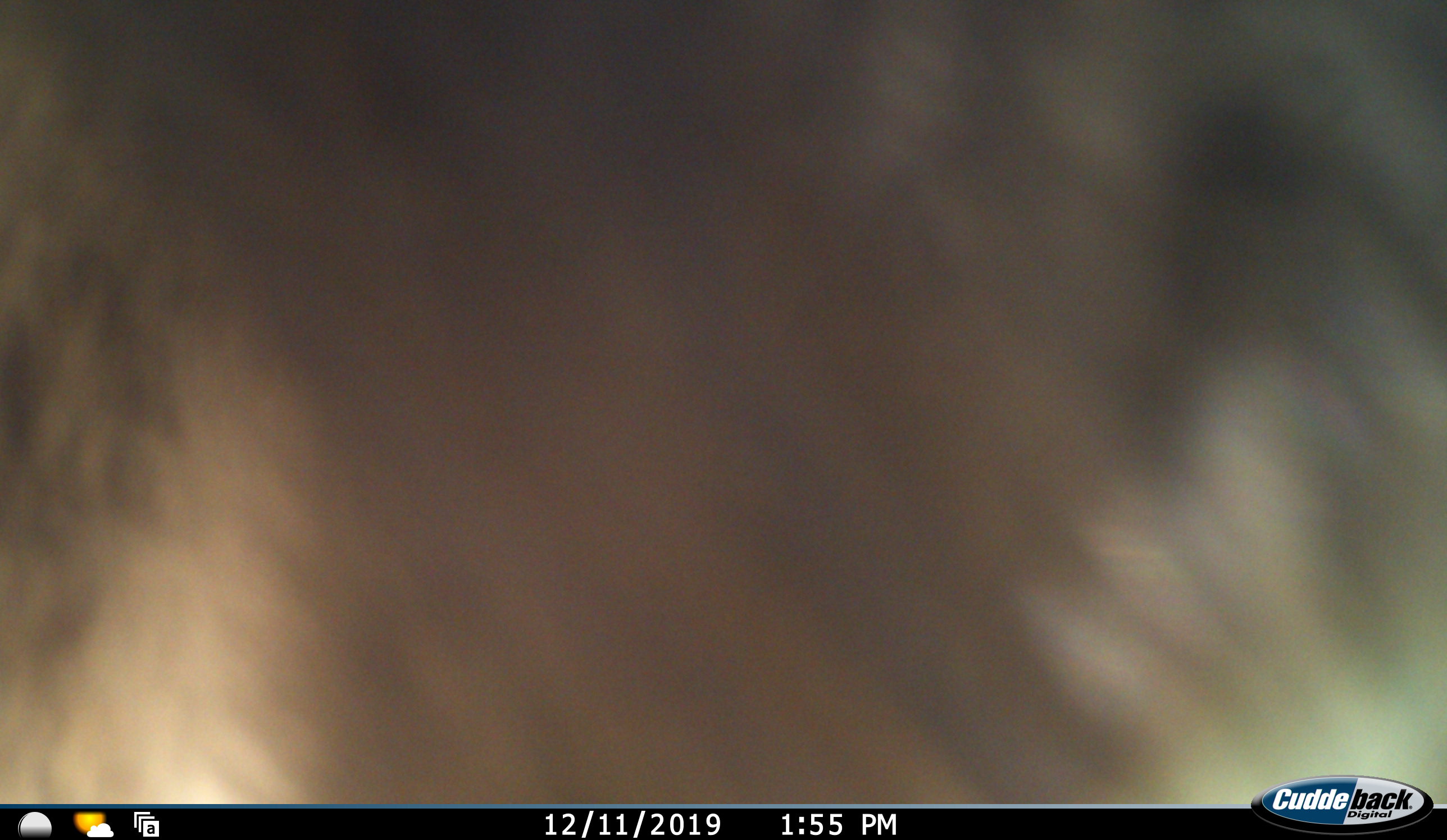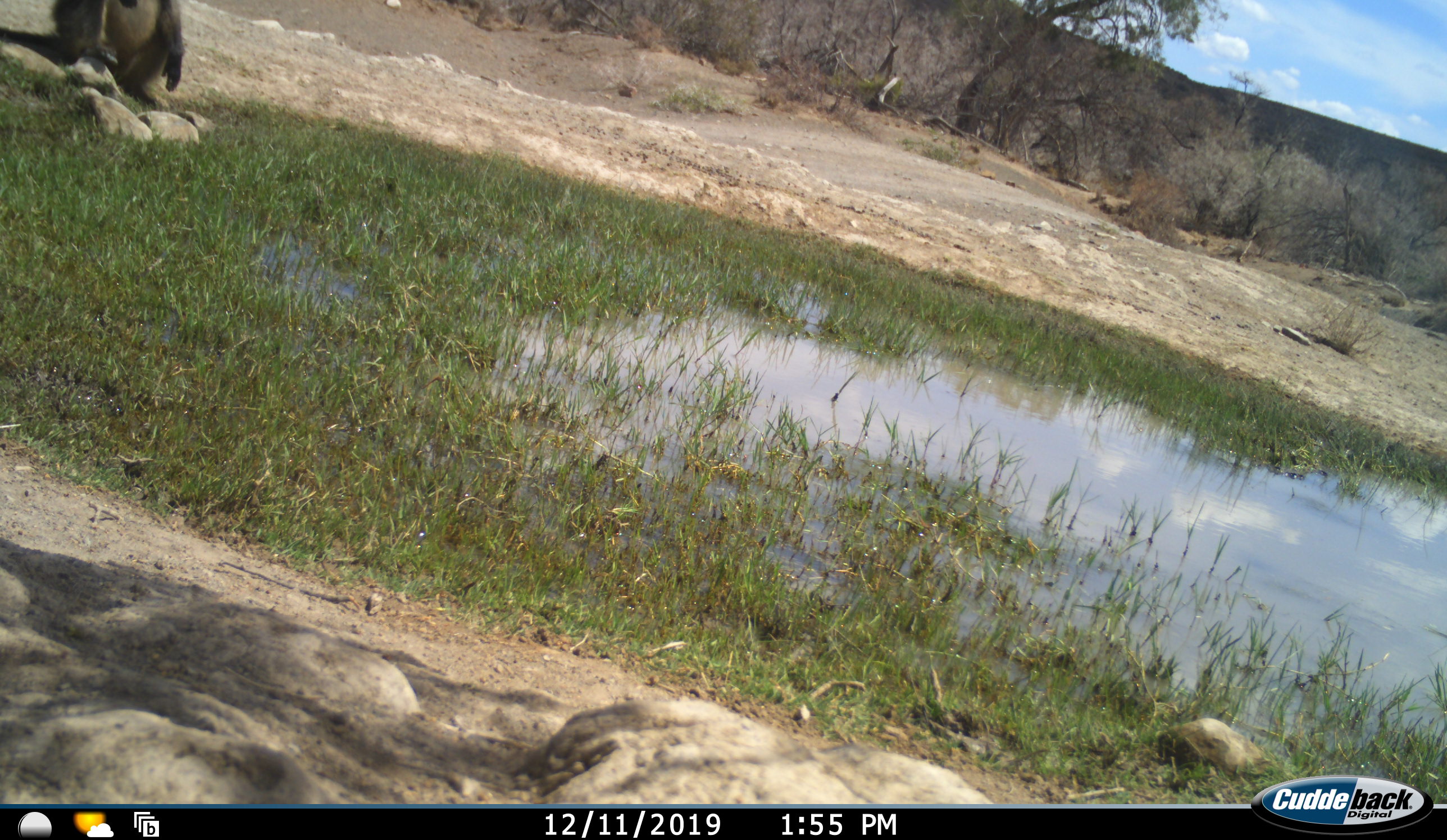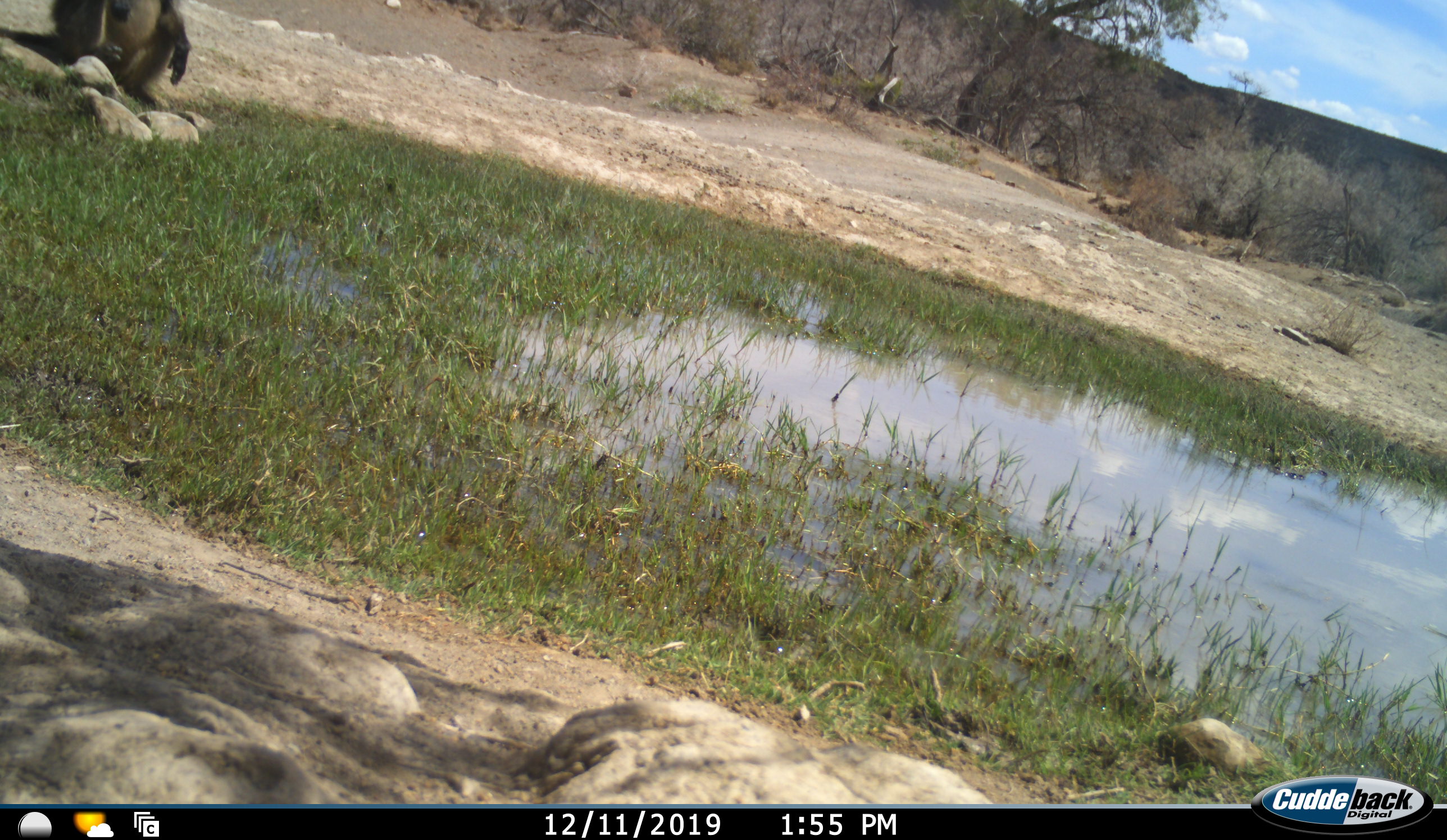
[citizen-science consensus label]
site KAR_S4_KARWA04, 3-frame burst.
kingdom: Animalia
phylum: Chordata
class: Mammalia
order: Primates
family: Cercopithecidae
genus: Papio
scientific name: Papio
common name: baboon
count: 2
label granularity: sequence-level